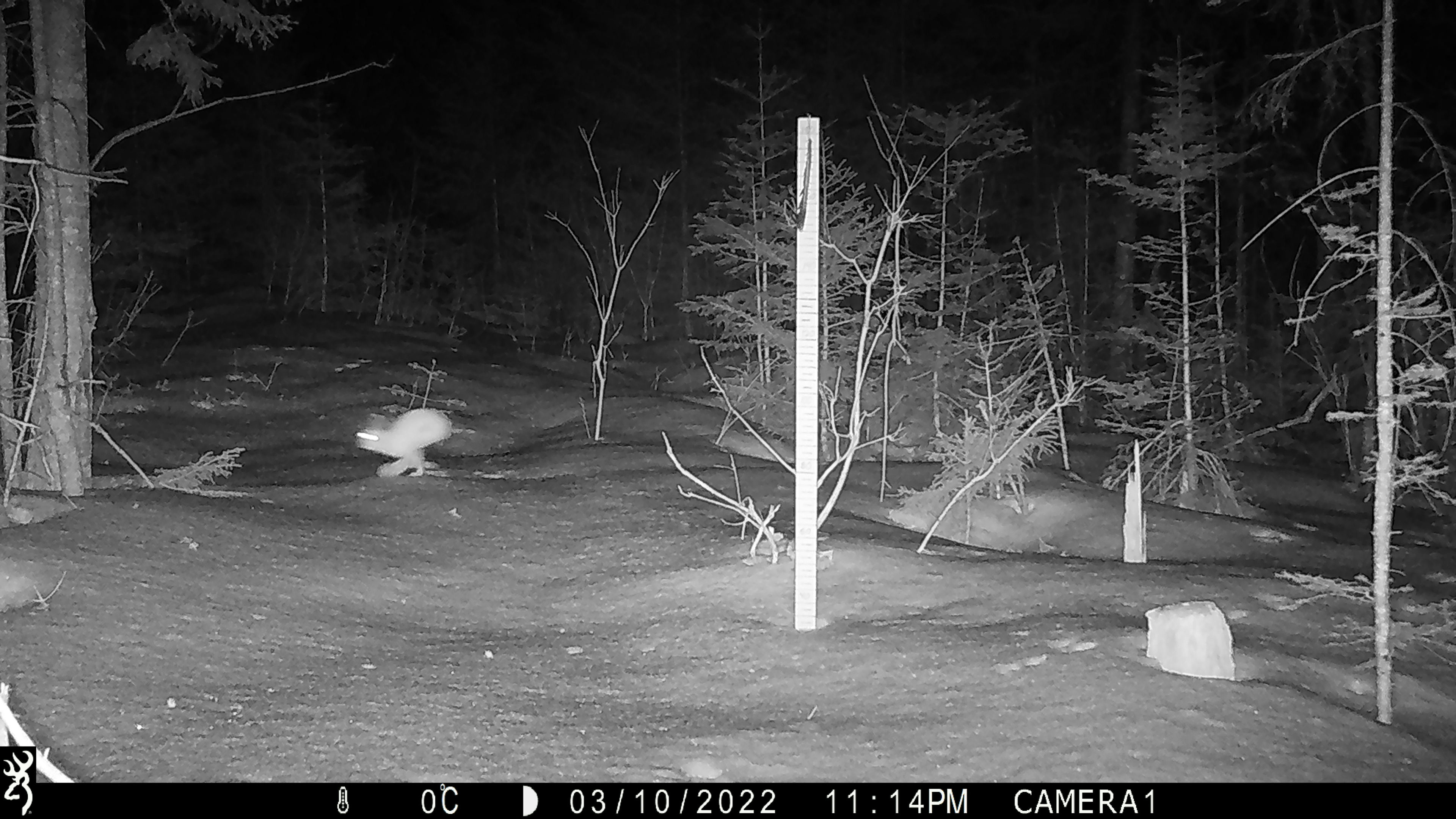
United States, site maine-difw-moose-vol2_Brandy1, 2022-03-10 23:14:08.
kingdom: Animalia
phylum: Chordata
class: Mammalia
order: Lagomorpha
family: Leporidae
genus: Lepus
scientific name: Lepus americanus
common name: snowshoe hare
Snowshoe hare (Lepus americanus).